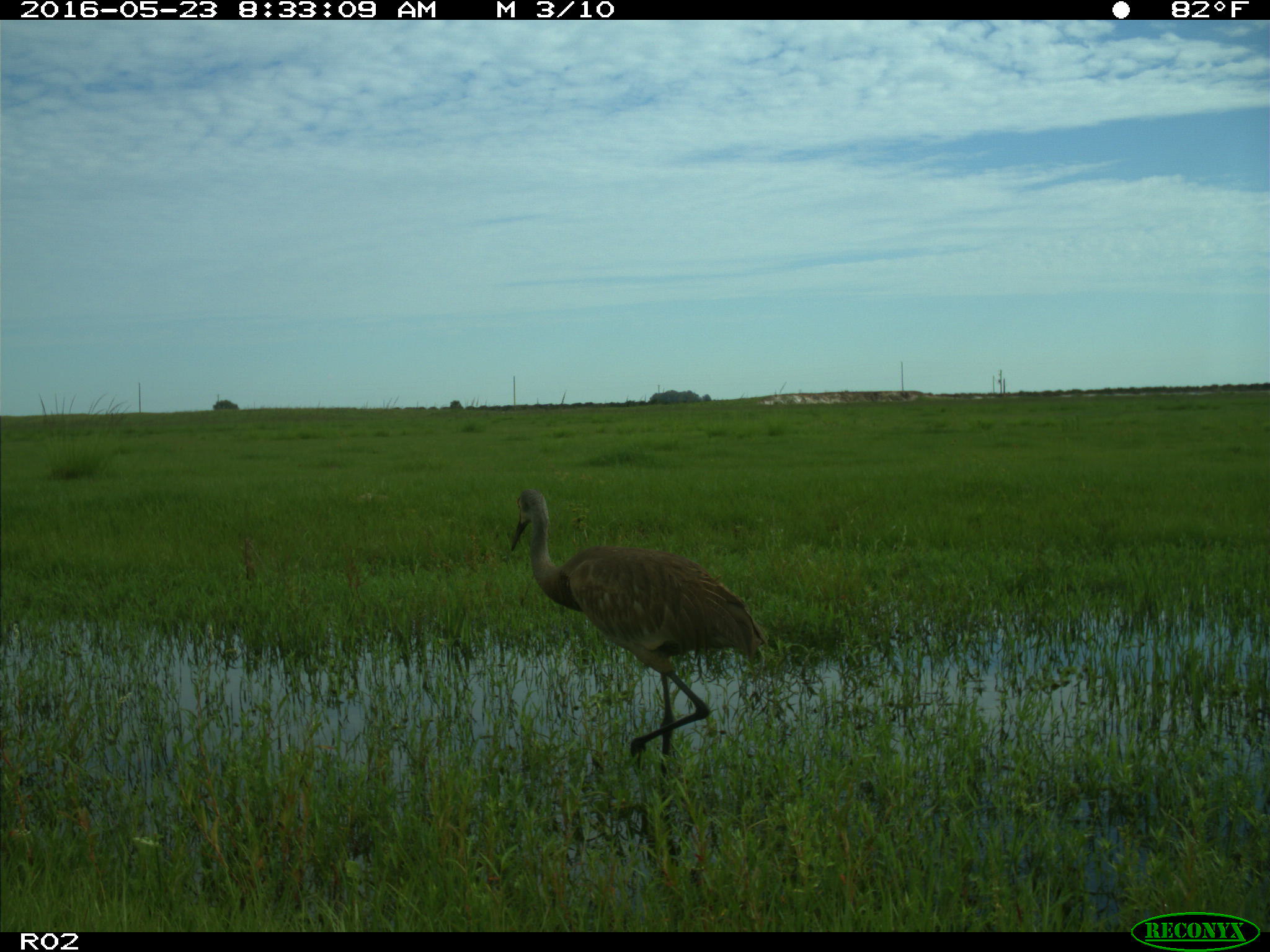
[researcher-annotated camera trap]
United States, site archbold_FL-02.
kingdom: Animalia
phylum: Chordata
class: Aves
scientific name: Aves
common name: birds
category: unidentified bird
Unidentified bird (birds) (Aves).